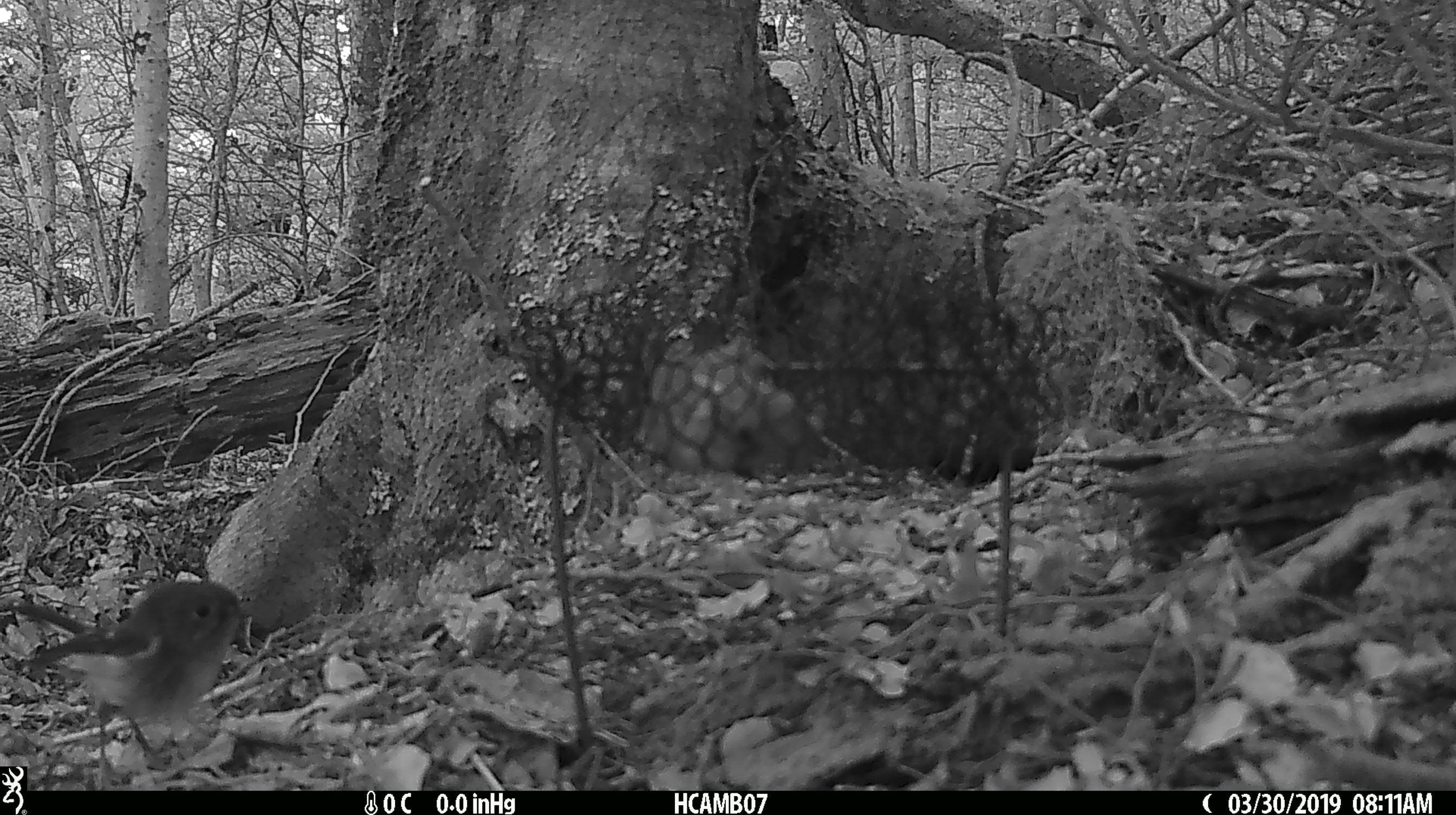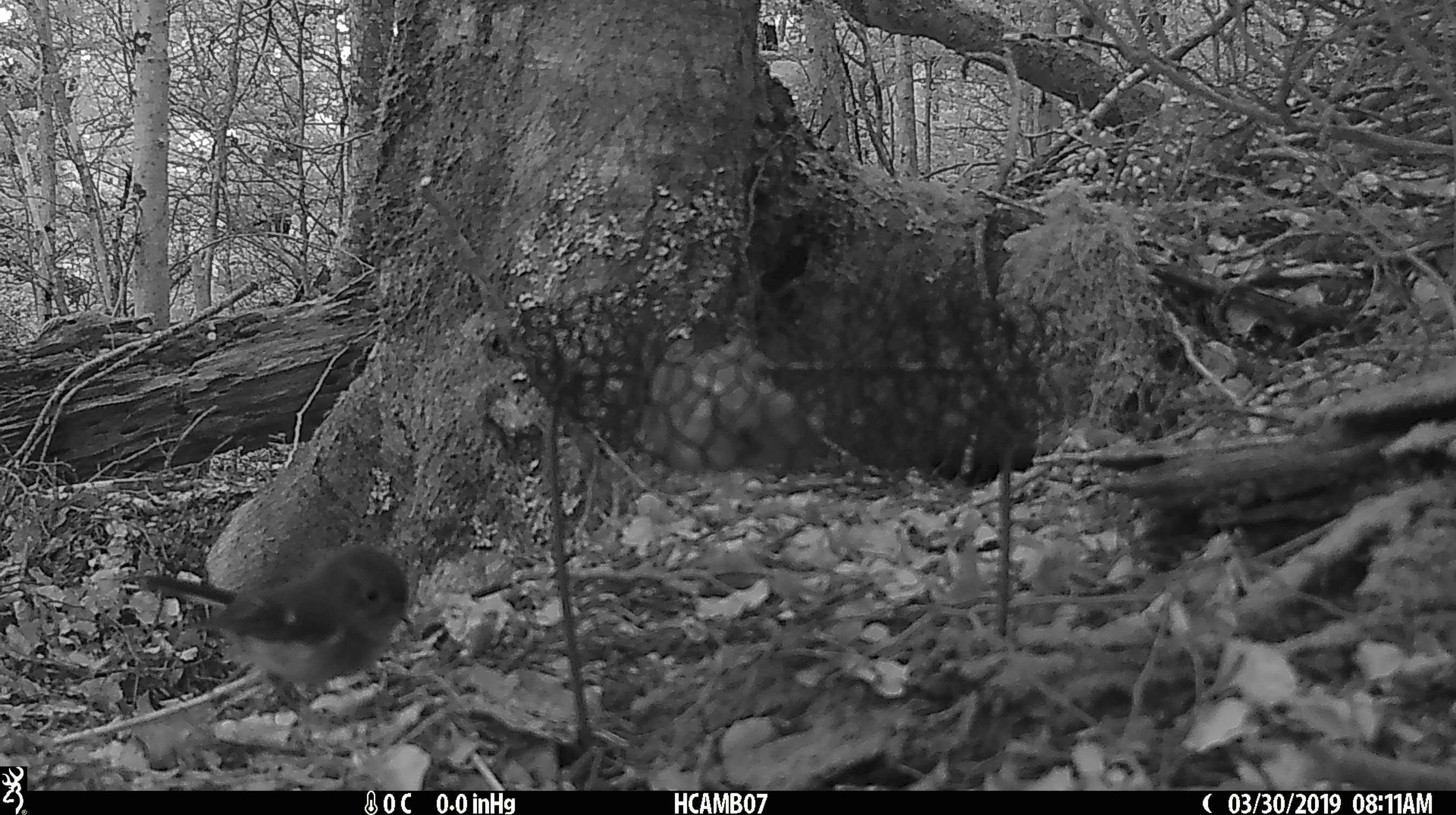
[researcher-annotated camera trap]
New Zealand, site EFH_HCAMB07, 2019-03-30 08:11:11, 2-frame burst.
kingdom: Animalia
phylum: Chordata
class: Aves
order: Passeriformes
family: Petroicidae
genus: Petroica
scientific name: Petroica macrocephala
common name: tomtit